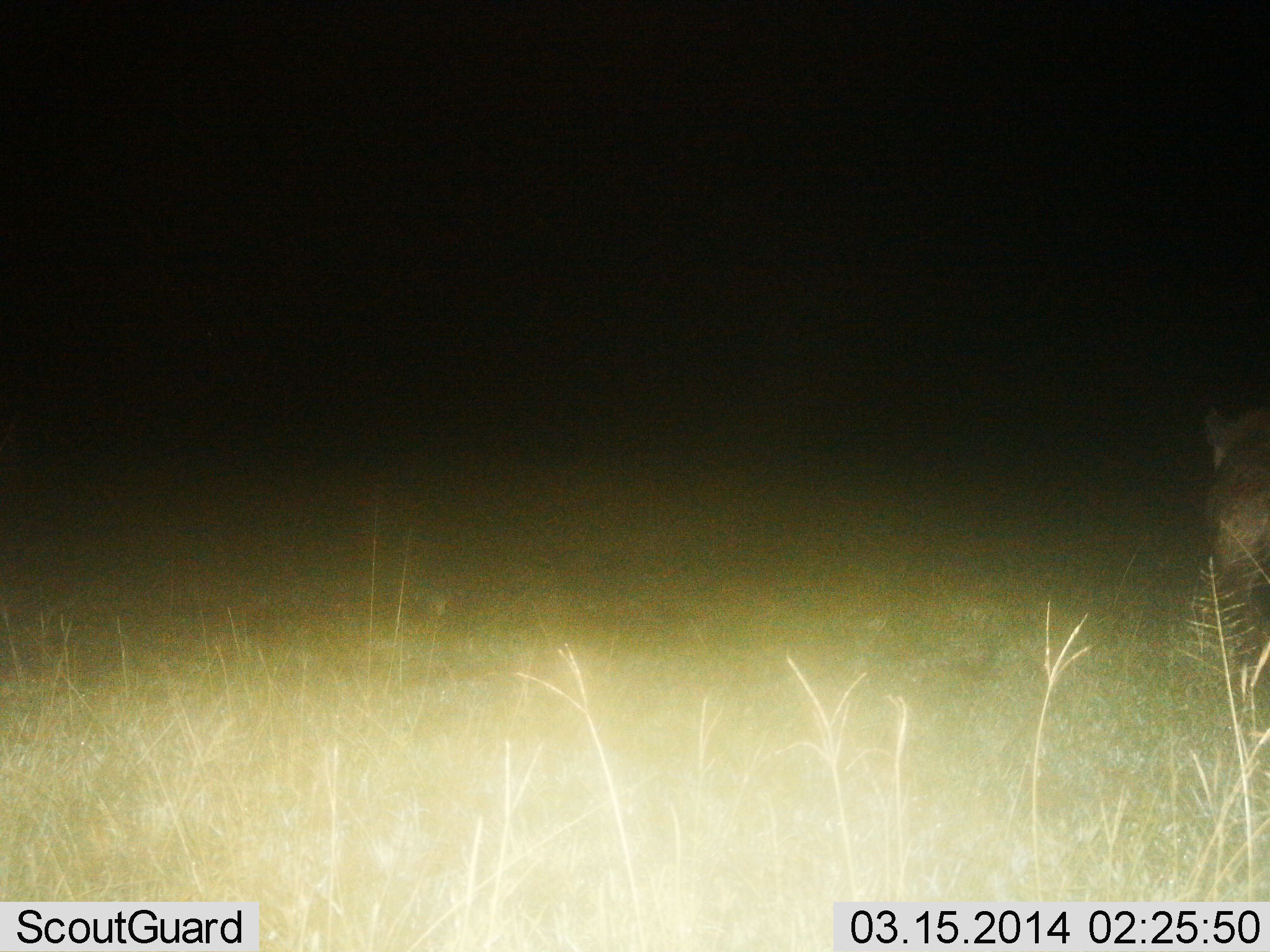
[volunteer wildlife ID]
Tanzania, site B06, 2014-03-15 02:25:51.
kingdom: Animalia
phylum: Chordata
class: Mammalia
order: Carnivora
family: Hyaenidae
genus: Crocuta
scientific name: Crocuta crocuta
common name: spotted hyena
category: hyenaspotted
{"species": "hyenaspotted (spotted hyena) (Crocuta crocuta)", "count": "1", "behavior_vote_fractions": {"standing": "56%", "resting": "0%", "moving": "44%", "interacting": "0%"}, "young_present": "0%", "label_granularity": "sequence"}